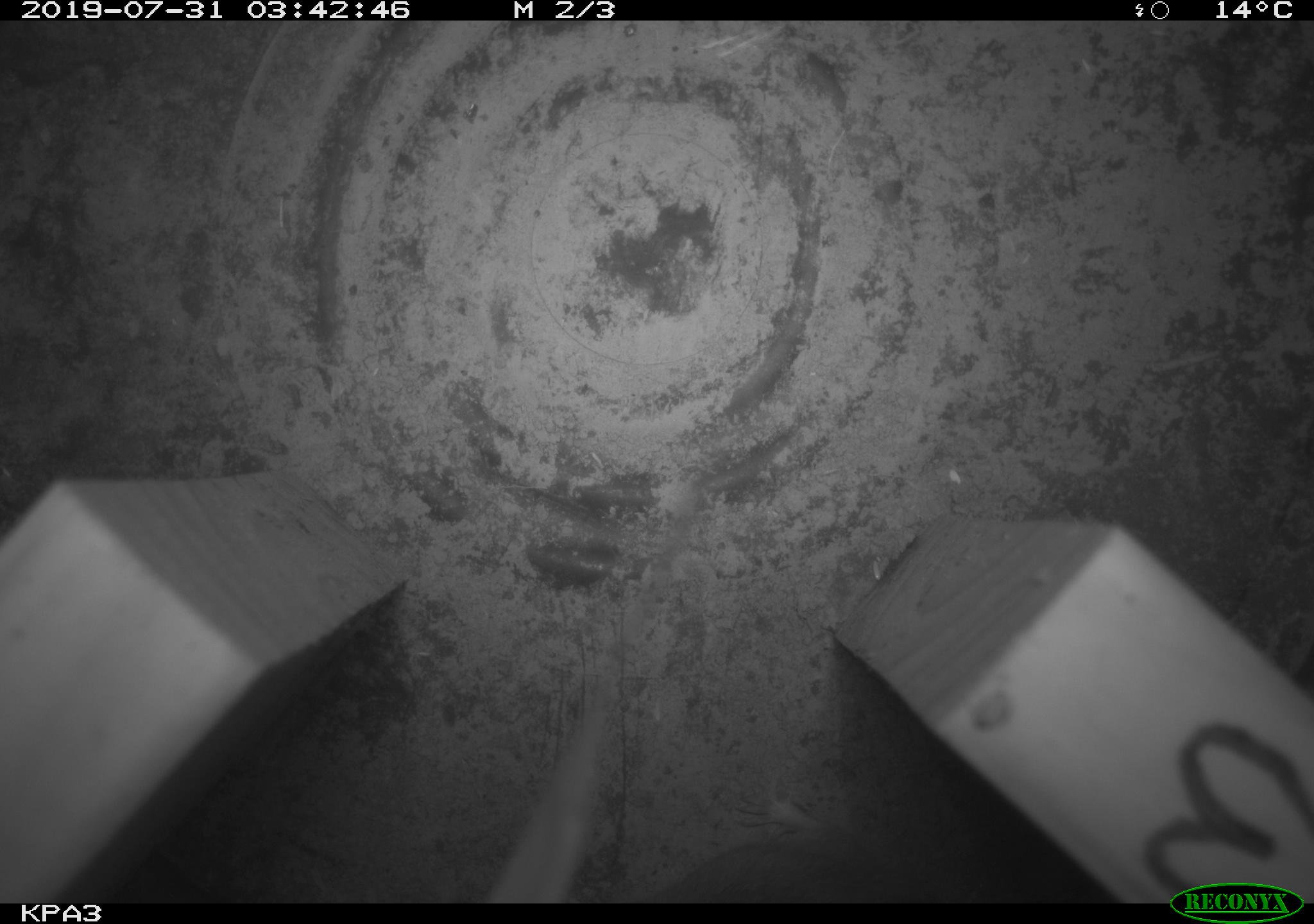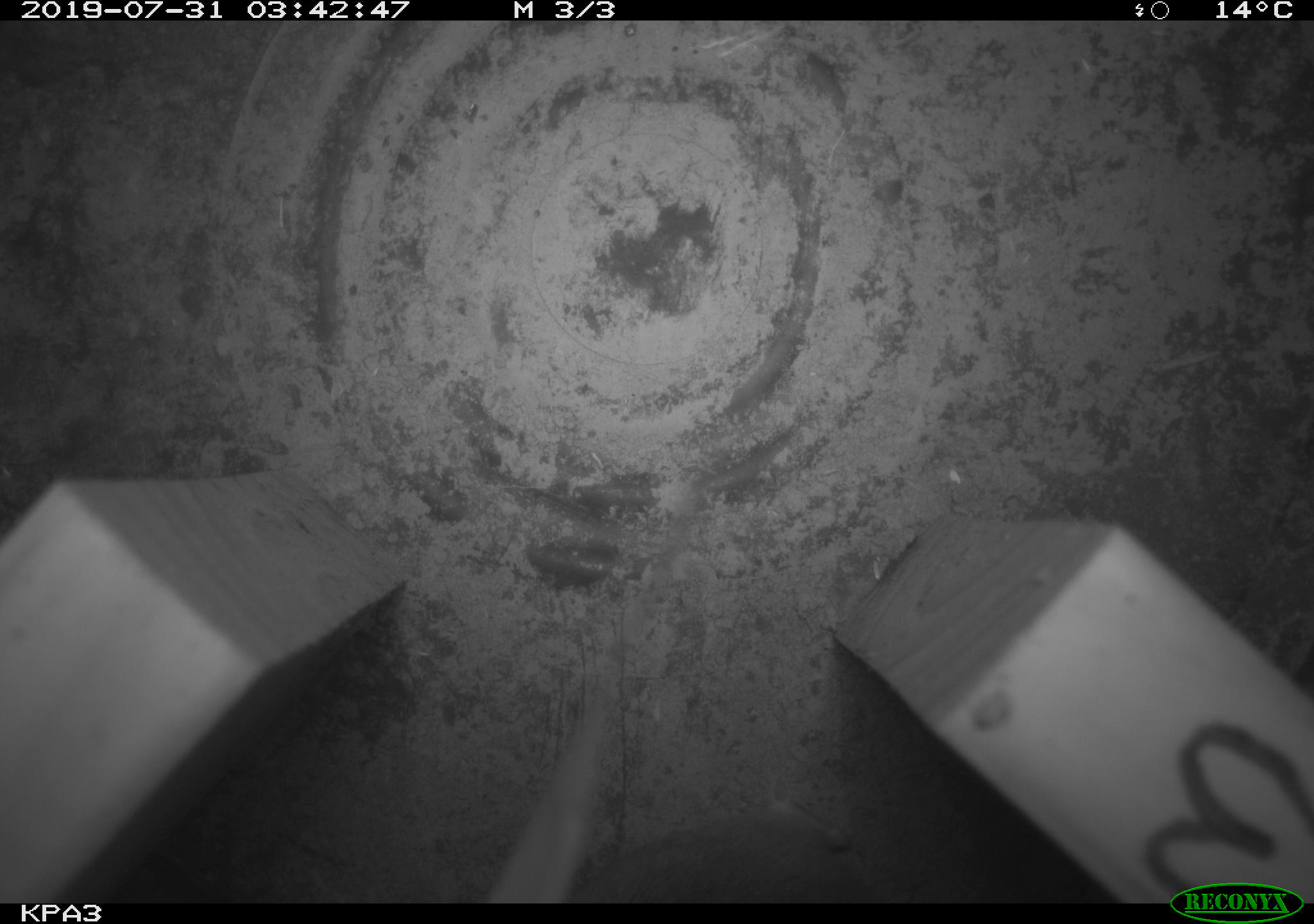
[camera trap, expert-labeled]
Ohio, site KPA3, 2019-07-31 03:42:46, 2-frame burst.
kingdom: Animalia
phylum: Chordata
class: Mammalia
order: Rodentia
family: Cricetidae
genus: Peromyscus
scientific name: Peromyscus leucopus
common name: white-footed mouse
White-footed mouse (Peromyscus leucopus).